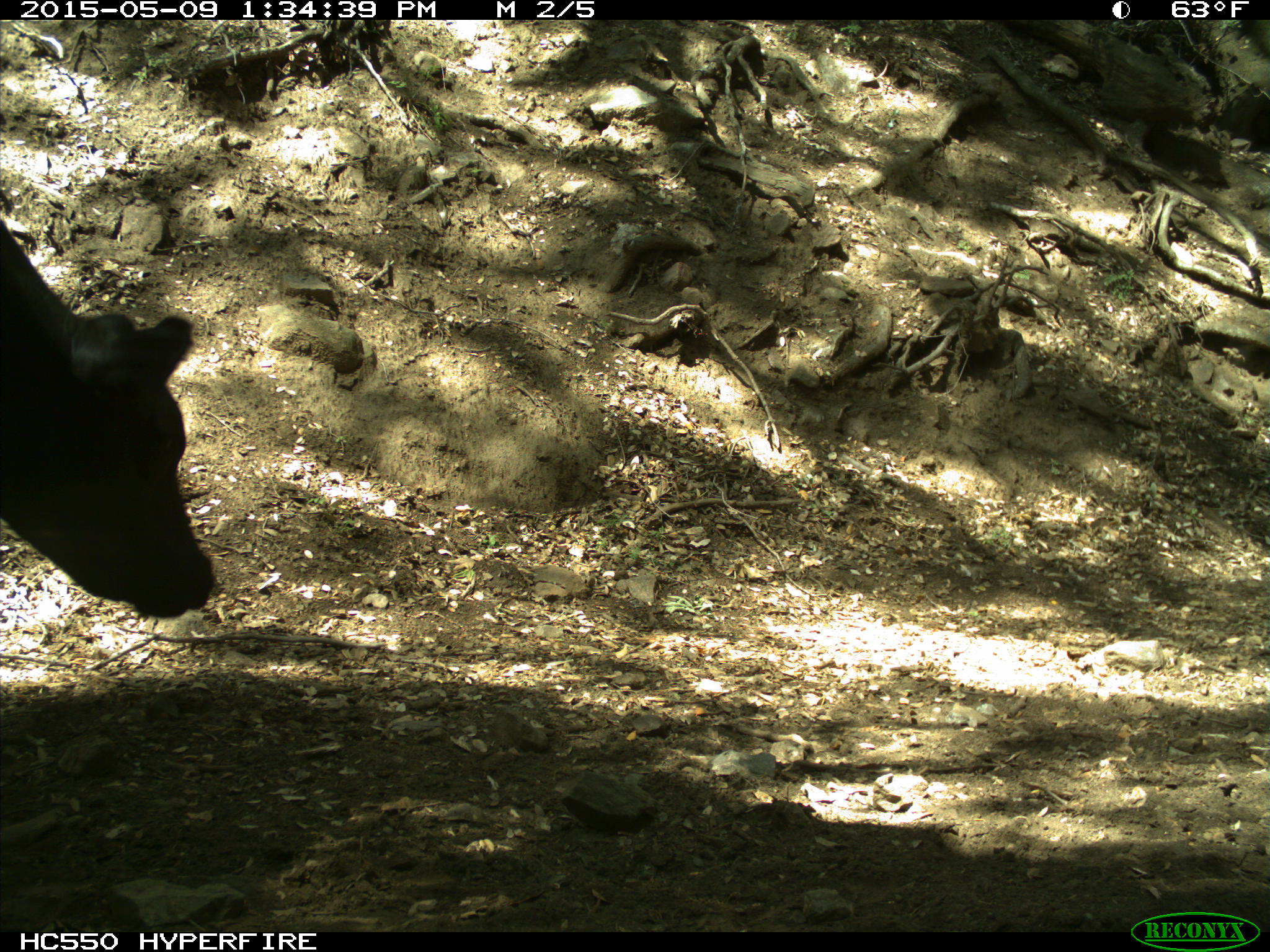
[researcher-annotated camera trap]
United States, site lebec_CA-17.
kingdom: Animalia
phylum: Chordata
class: Mammalia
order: Artiodactyla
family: Bovidae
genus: Bos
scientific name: Bos taurus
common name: domestic cow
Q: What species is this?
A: Bos taurus (domestic cow).